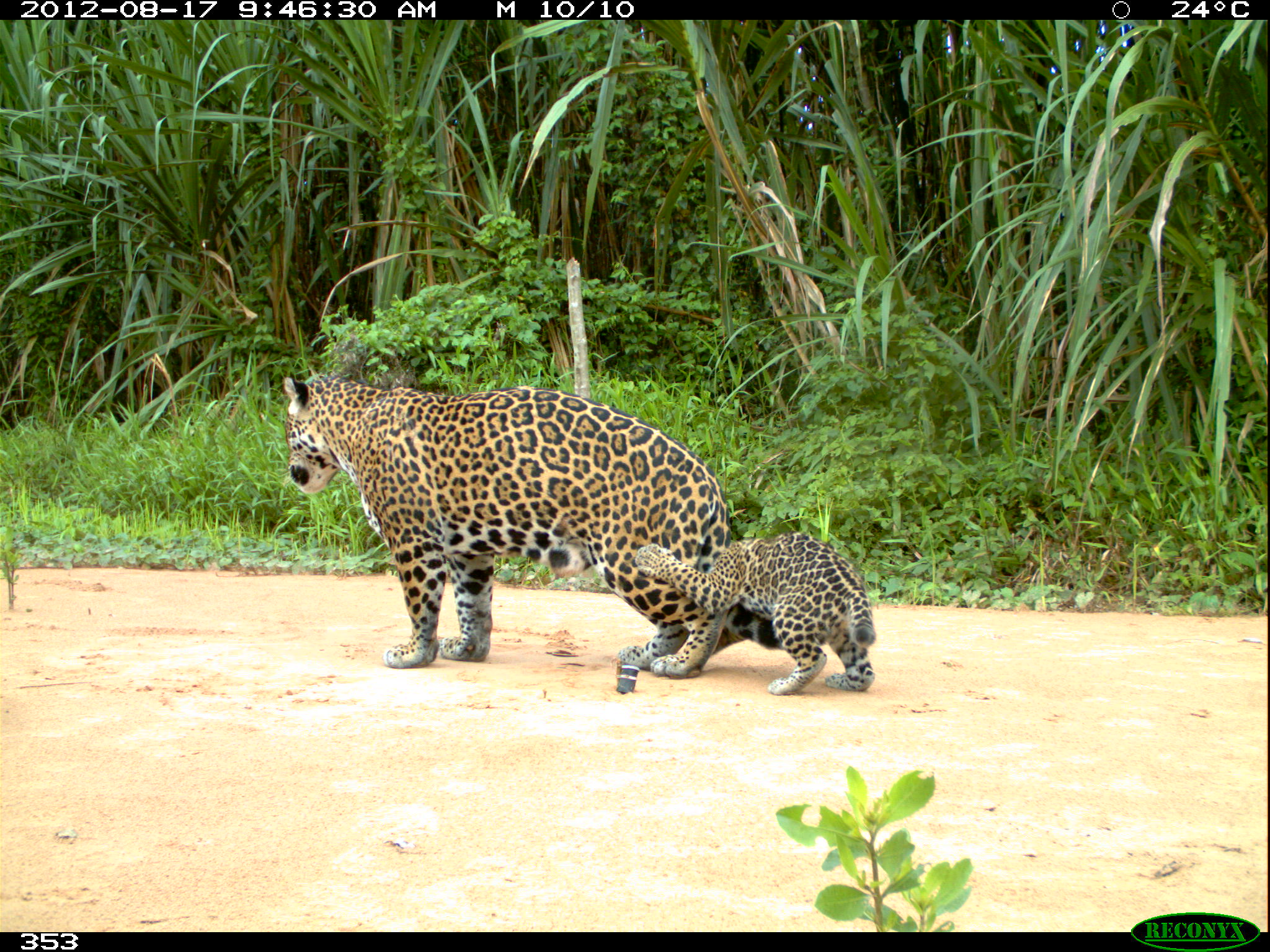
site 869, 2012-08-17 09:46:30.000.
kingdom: Animalia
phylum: Chordata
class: Mammalia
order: Carnivora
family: Felidae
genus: Panthera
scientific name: Panthera onca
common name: jaguar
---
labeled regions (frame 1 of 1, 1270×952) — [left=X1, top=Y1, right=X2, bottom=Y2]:
panthera onca: [left=283, top=375, right=730, bottom=679]; [left=634, top=532, right=876, bottom=695]